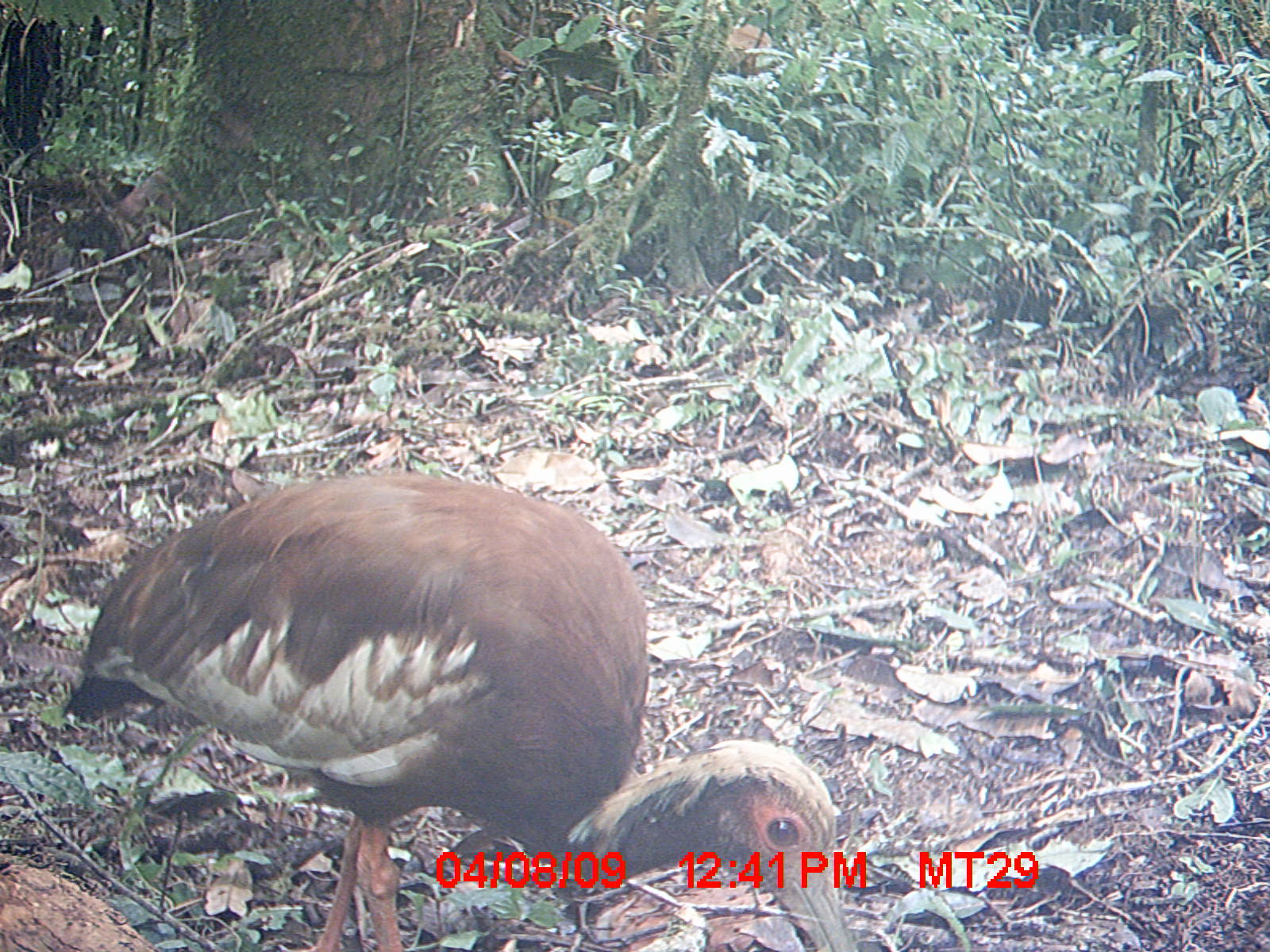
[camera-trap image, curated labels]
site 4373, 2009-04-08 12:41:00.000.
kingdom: Animalia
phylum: Chordata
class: Aves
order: Pelecaniformes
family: Threskiornithidae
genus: Lophotibis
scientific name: Lophotibis cristata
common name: madagascar ibis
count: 1